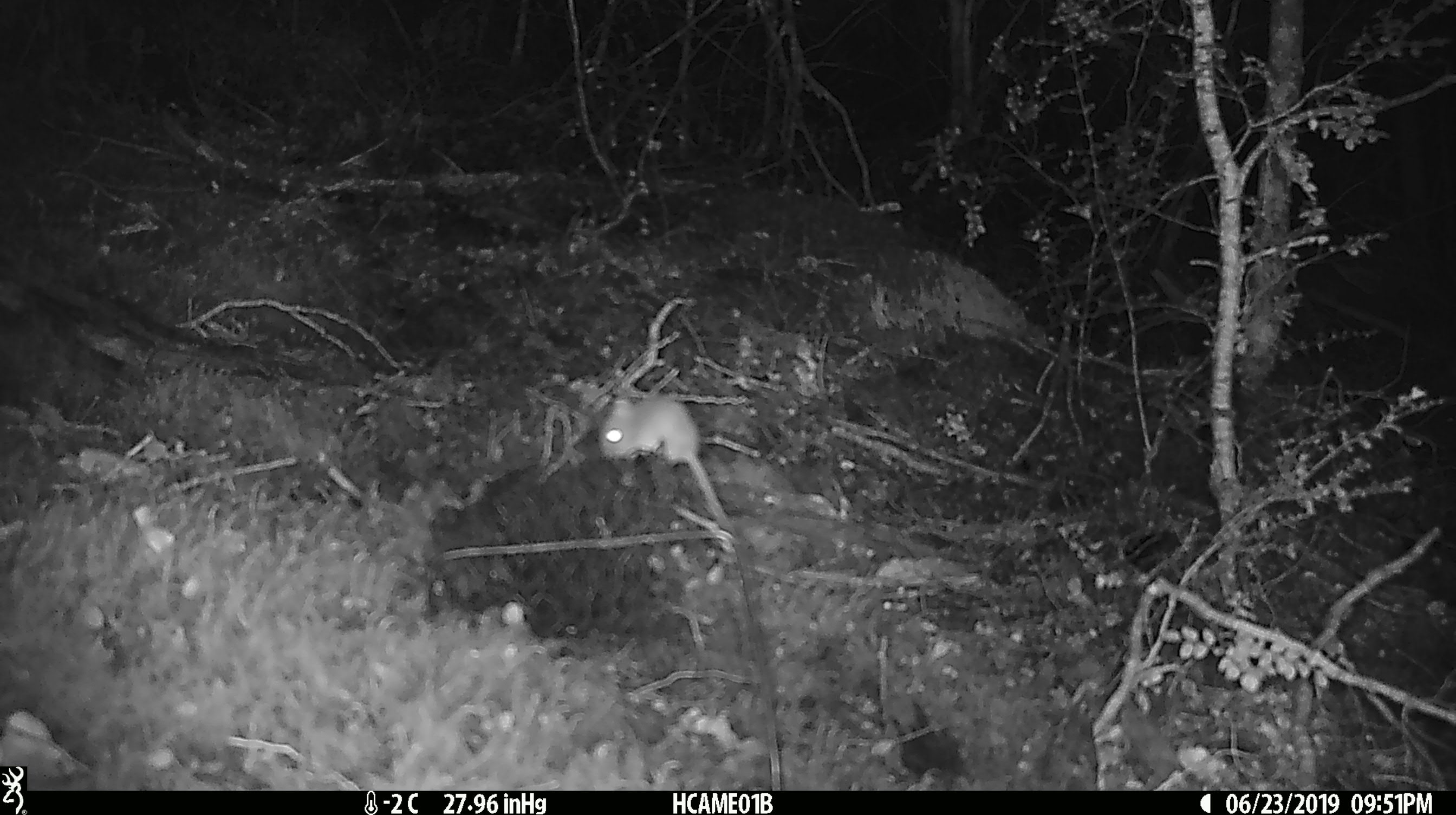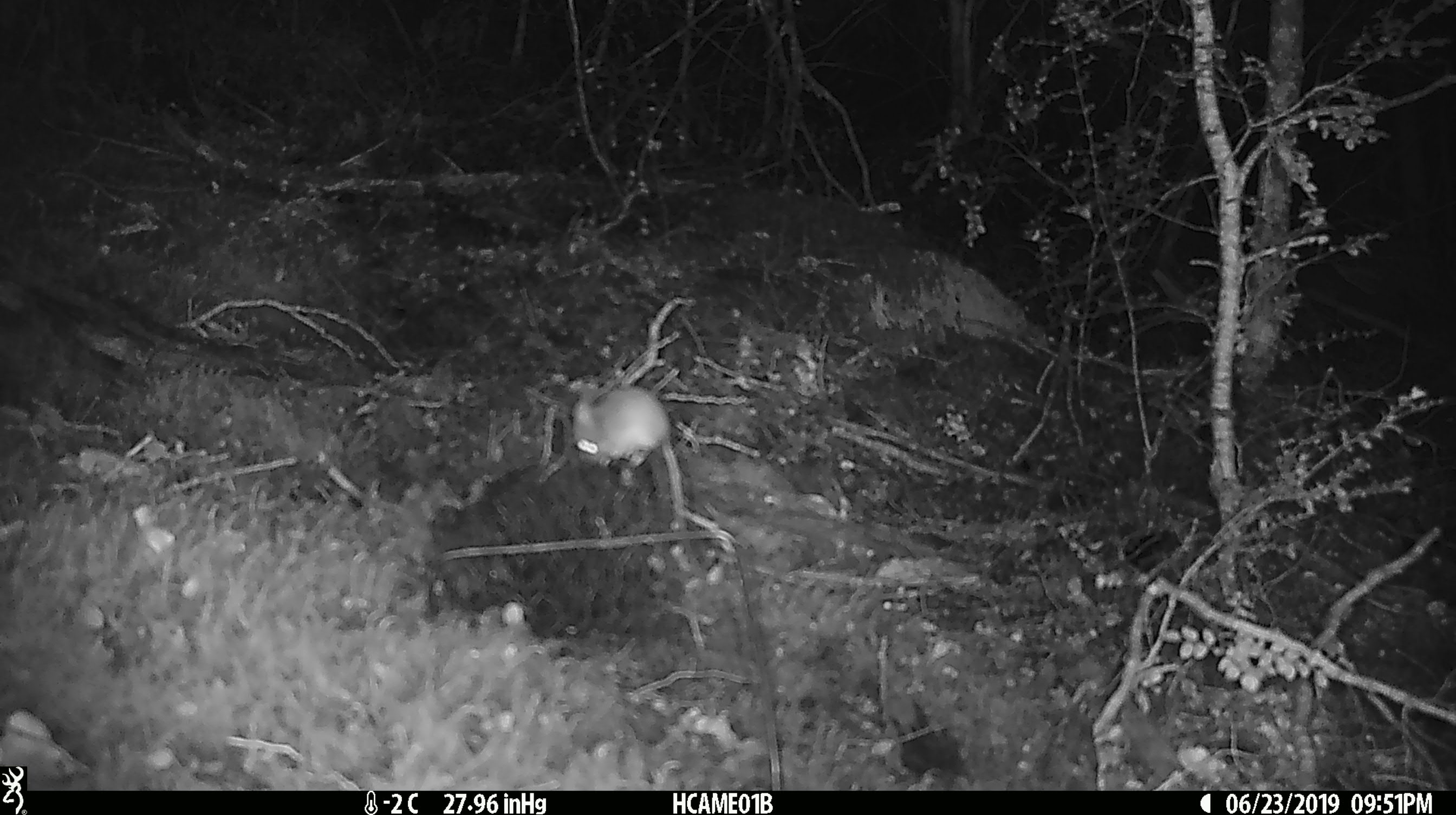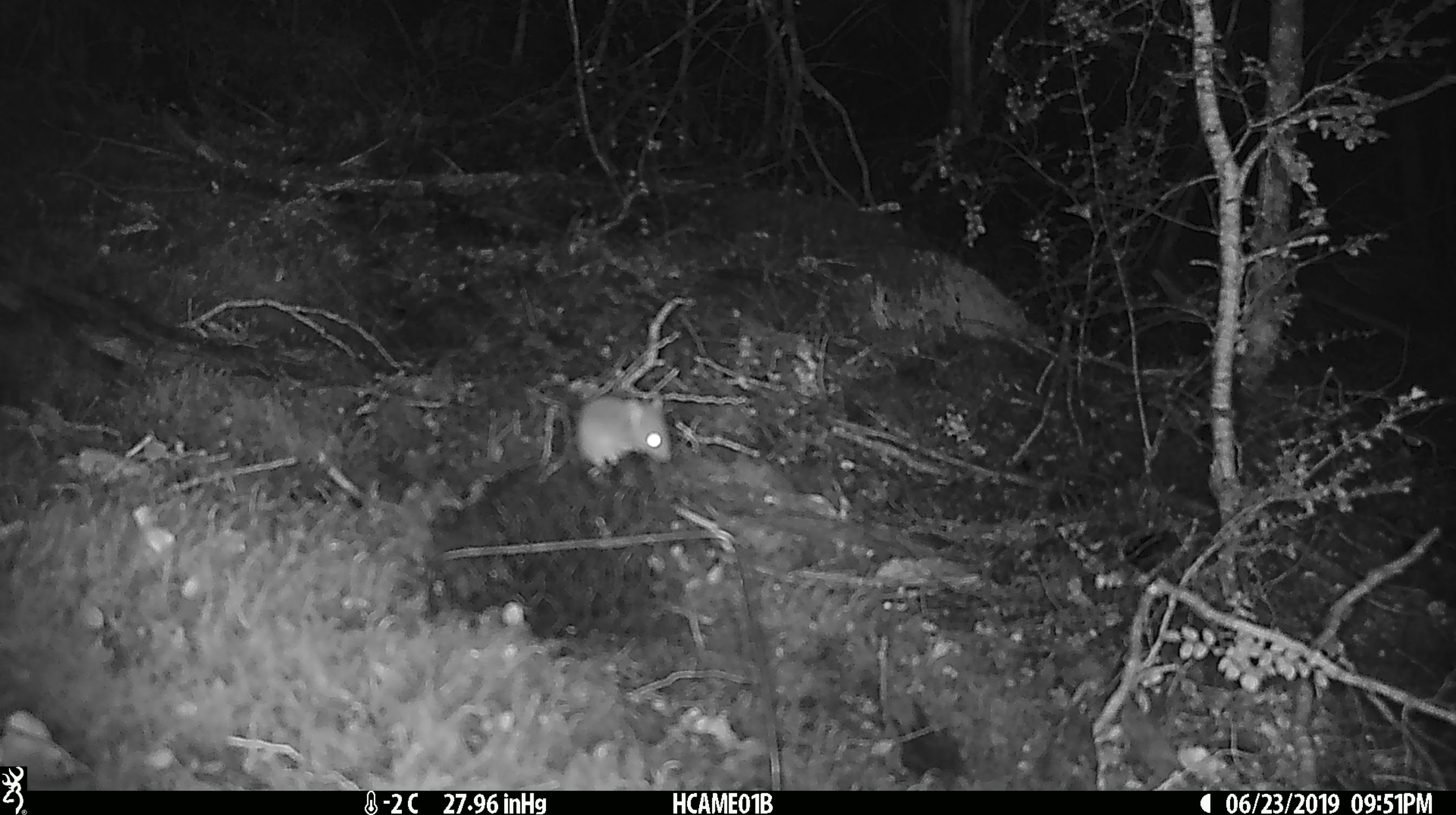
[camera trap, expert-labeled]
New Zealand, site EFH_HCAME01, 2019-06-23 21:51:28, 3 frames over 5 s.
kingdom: Animalia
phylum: Chordata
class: Mammalia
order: Rodentia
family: Muridae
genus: Mus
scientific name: Mus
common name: mouse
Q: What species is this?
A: Mouse (Mus).